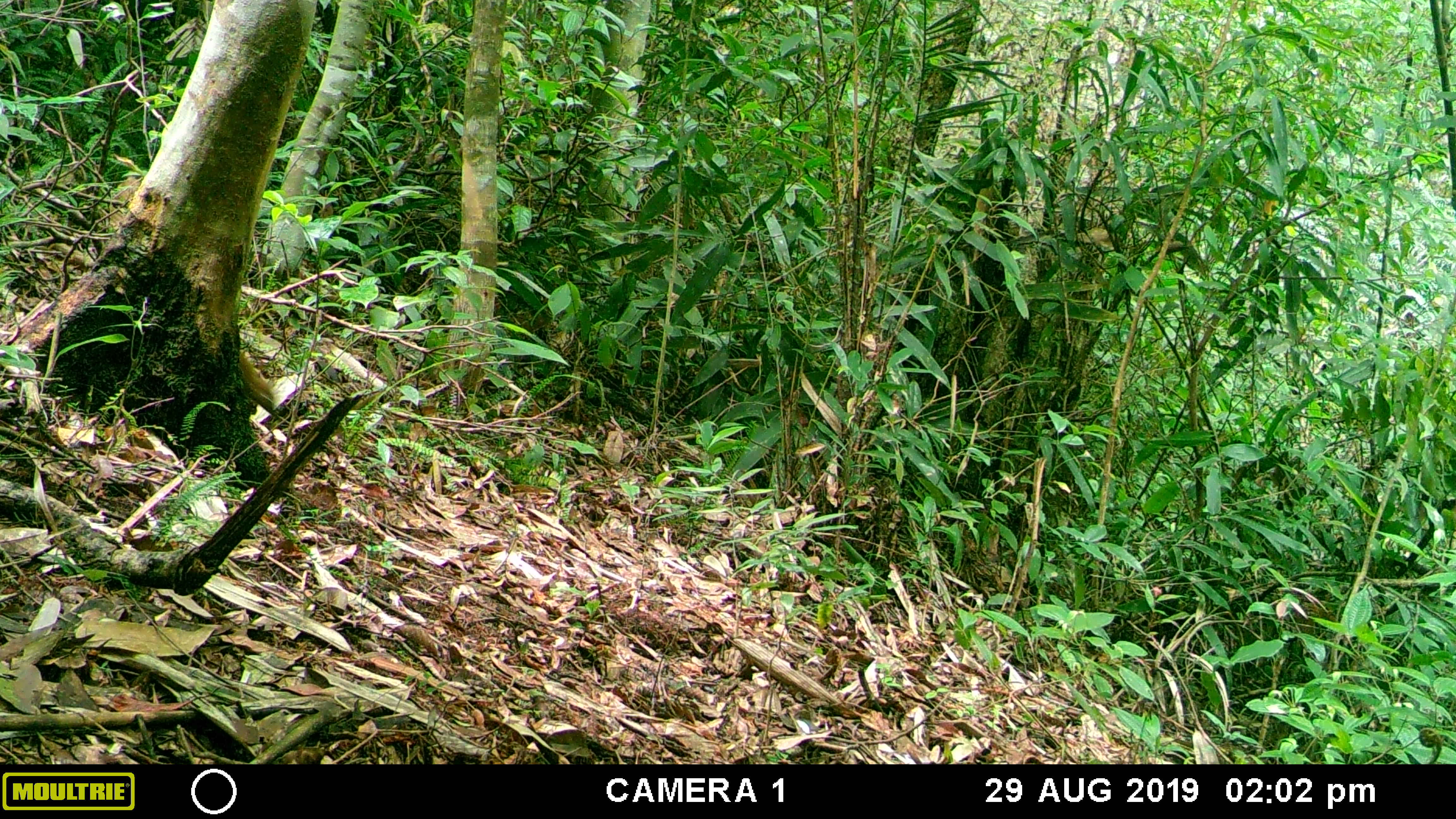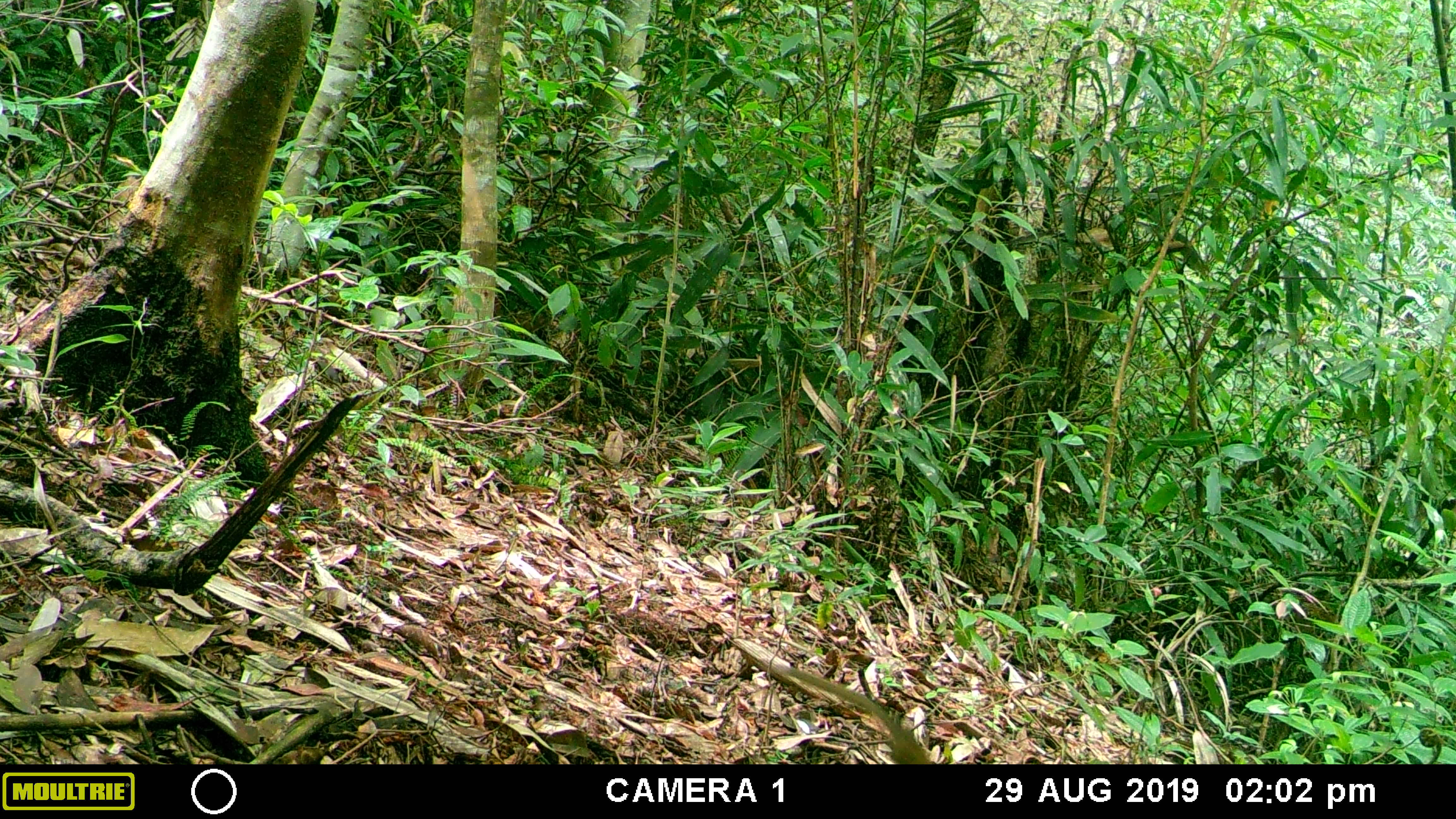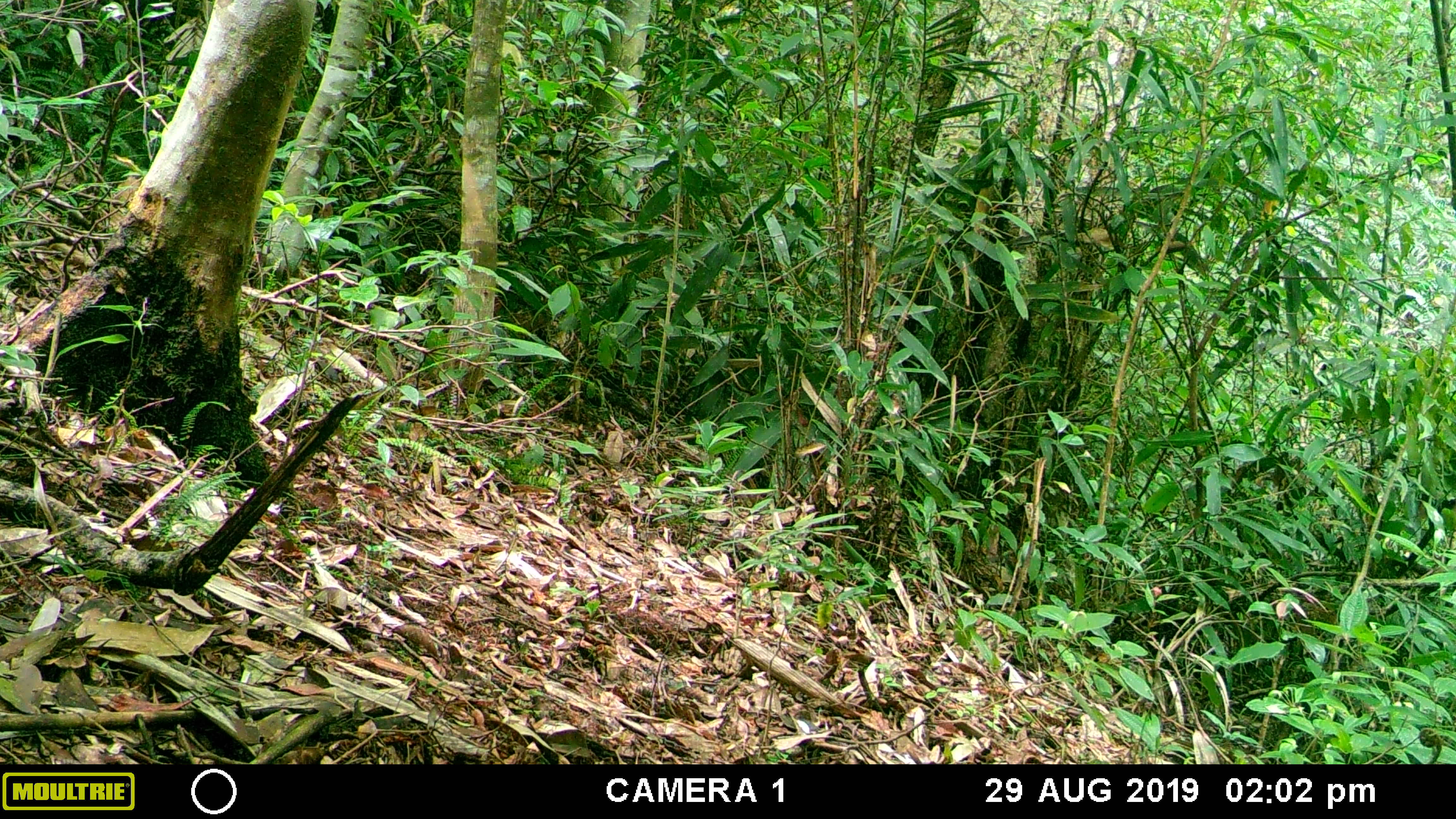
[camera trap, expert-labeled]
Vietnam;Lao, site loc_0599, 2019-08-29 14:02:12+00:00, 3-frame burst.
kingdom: Animalia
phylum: Chordata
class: Mammalia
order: Scandentia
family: Tupaiidae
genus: Tupaia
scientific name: Tupaia belangeri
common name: northern treeshrew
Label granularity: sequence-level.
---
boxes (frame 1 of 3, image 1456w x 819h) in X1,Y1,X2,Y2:
northern treeshrew: 238,353,276,417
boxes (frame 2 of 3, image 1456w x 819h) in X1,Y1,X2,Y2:
northern treeshrew: 780,669,932,764